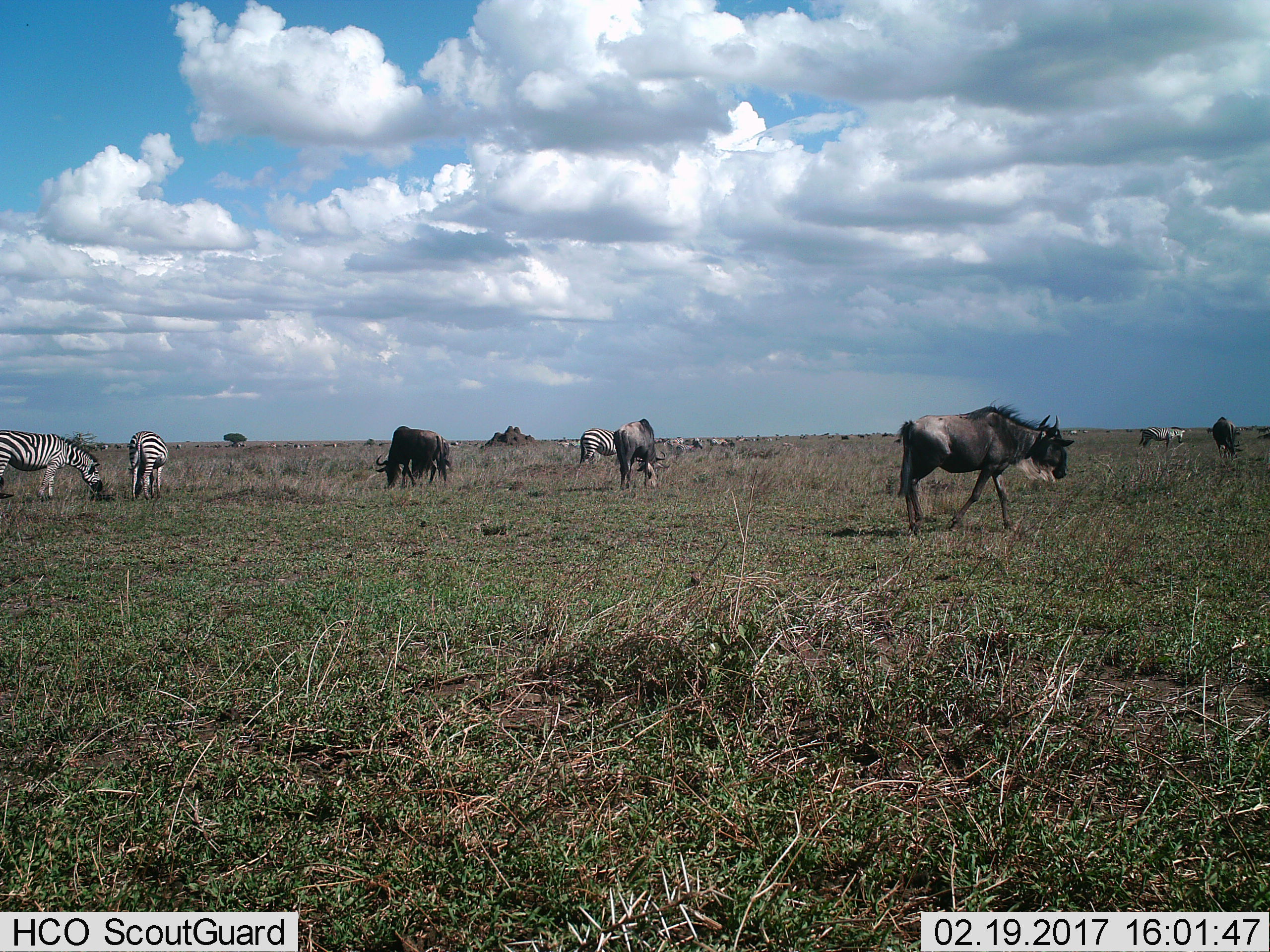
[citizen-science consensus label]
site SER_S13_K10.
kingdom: Animalia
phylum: Chordata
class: Mammalia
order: Artiodactyla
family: Bovidae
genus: Connochaetes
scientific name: Connochaetes taurinus taurinus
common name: blue wildebeest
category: wildebeestblue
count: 4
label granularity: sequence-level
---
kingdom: Animalia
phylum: Chordata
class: Mammalia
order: Perissodactyla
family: Equidae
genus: Equus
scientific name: Equus quagga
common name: plains zebra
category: zebraplains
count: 4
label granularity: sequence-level